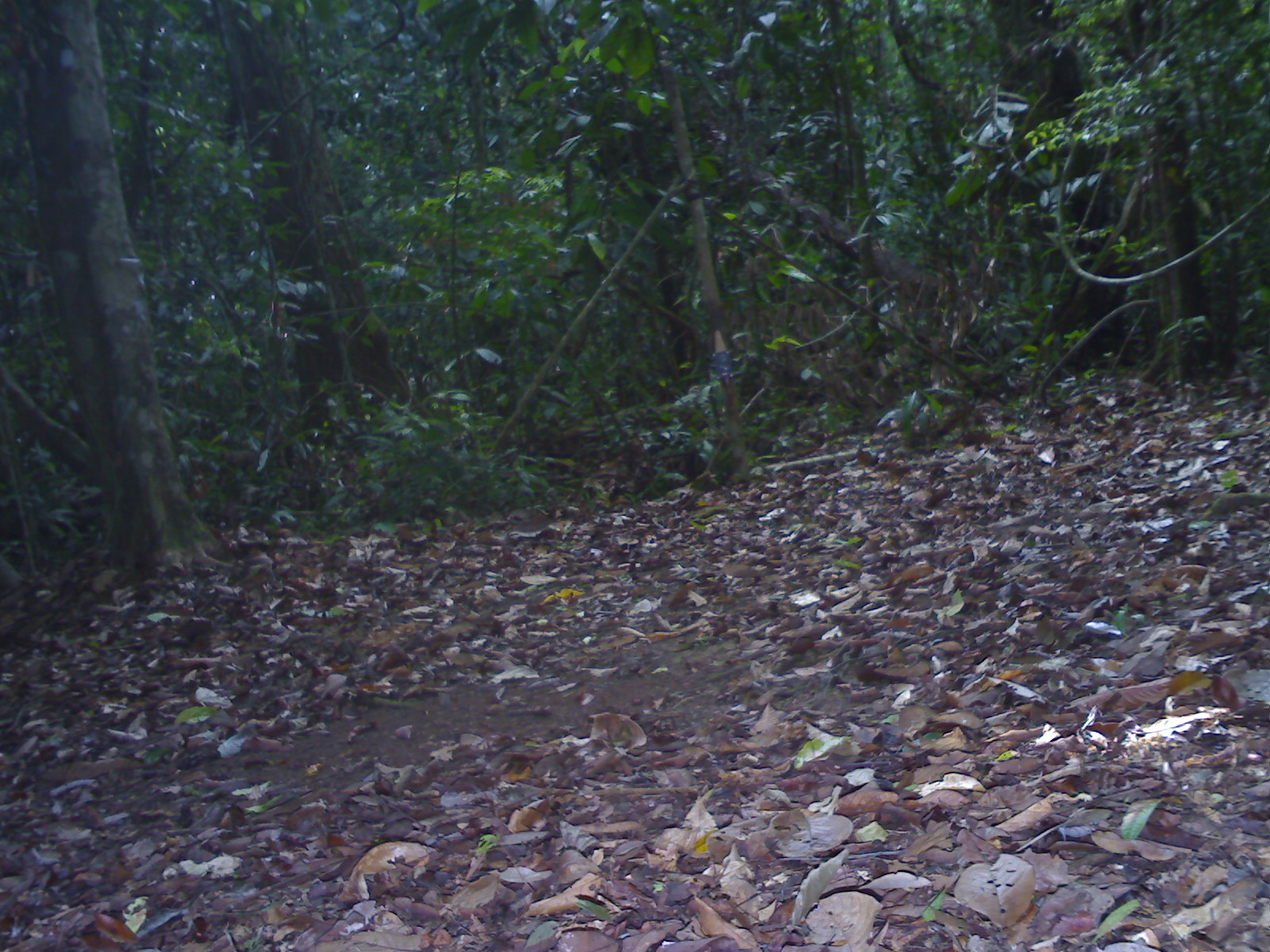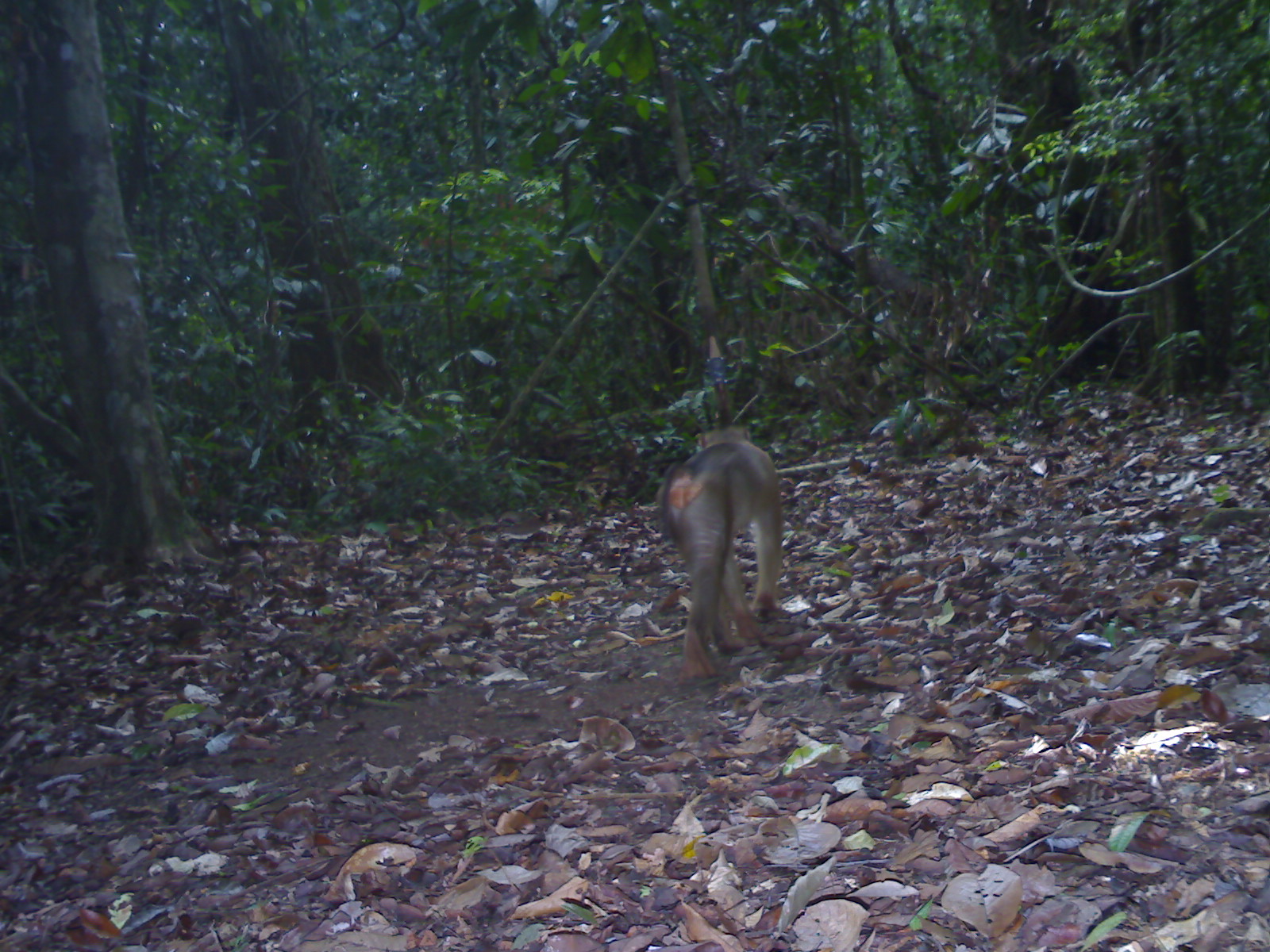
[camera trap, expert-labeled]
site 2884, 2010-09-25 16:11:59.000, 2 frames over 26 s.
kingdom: Animalia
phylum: Chordata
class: Mammalia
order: Primates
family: Cercopithecidae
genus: Macaca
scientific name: Macaca nemestrina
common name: southern pig-tailed macaque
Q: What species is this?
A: Macaca nemestrina (southern pig-tailed macaque).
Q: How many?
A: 1.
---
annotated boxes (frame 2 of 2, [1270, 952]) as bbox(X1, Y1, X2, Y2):
macaca nemestrina: bbox(653, 423, 785, 680)